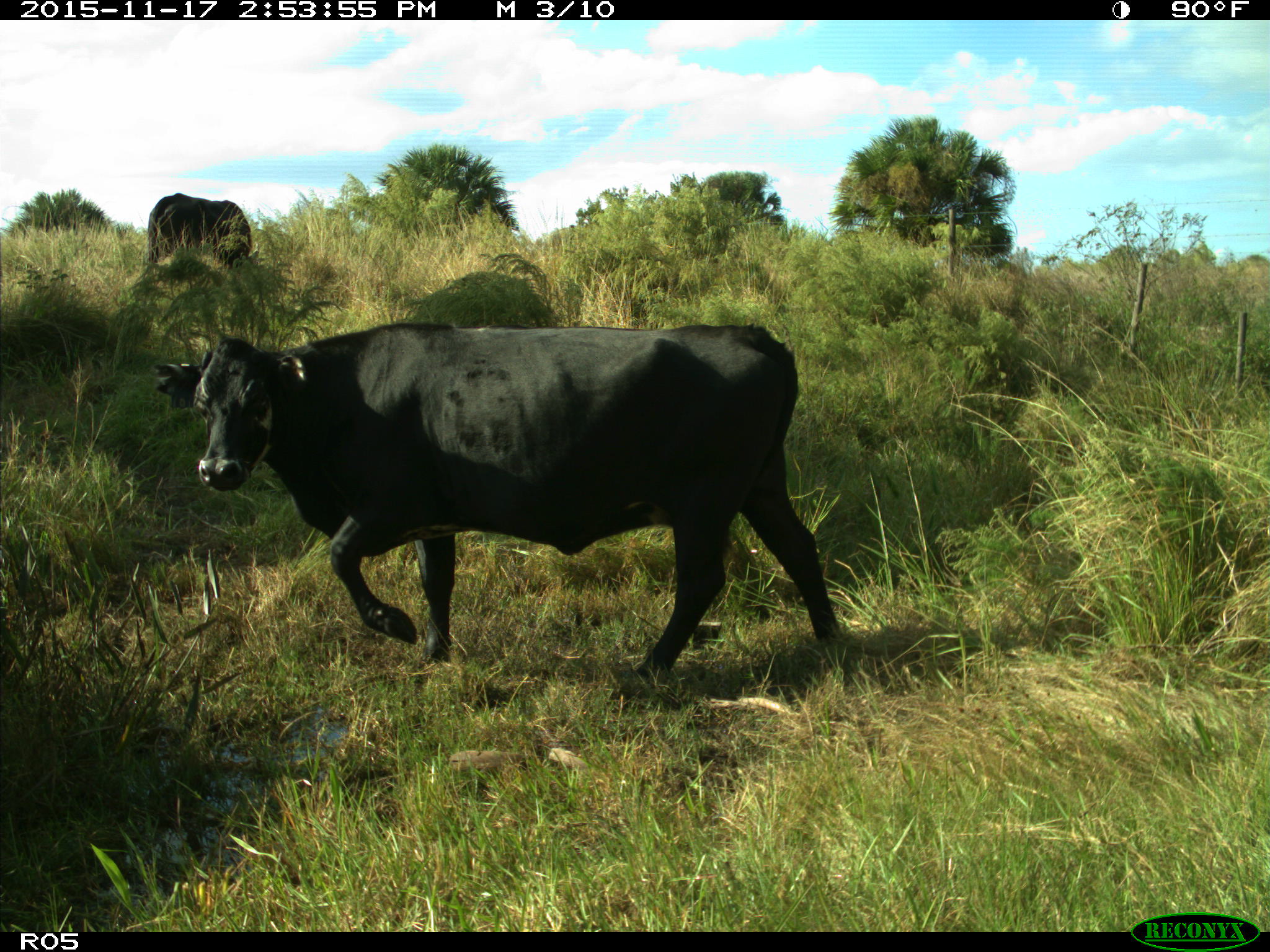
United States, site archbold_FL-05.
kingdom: Animalia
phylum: Chordata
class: Mammalia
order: Artiodactyla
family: Bovidae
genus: Bos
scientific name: Bos taurus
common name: domestic cow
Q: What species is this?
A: Bos taurus (domestic cow).